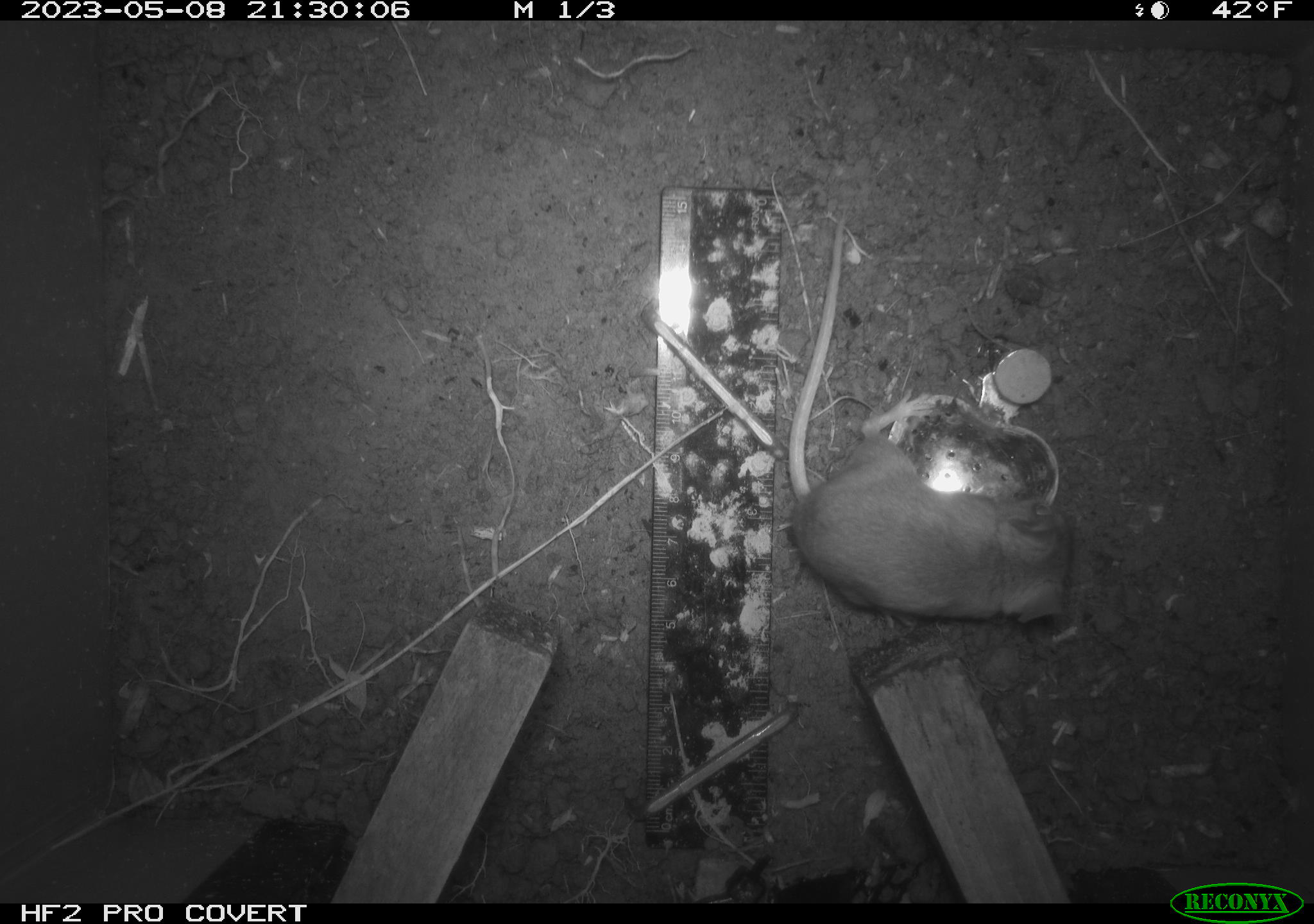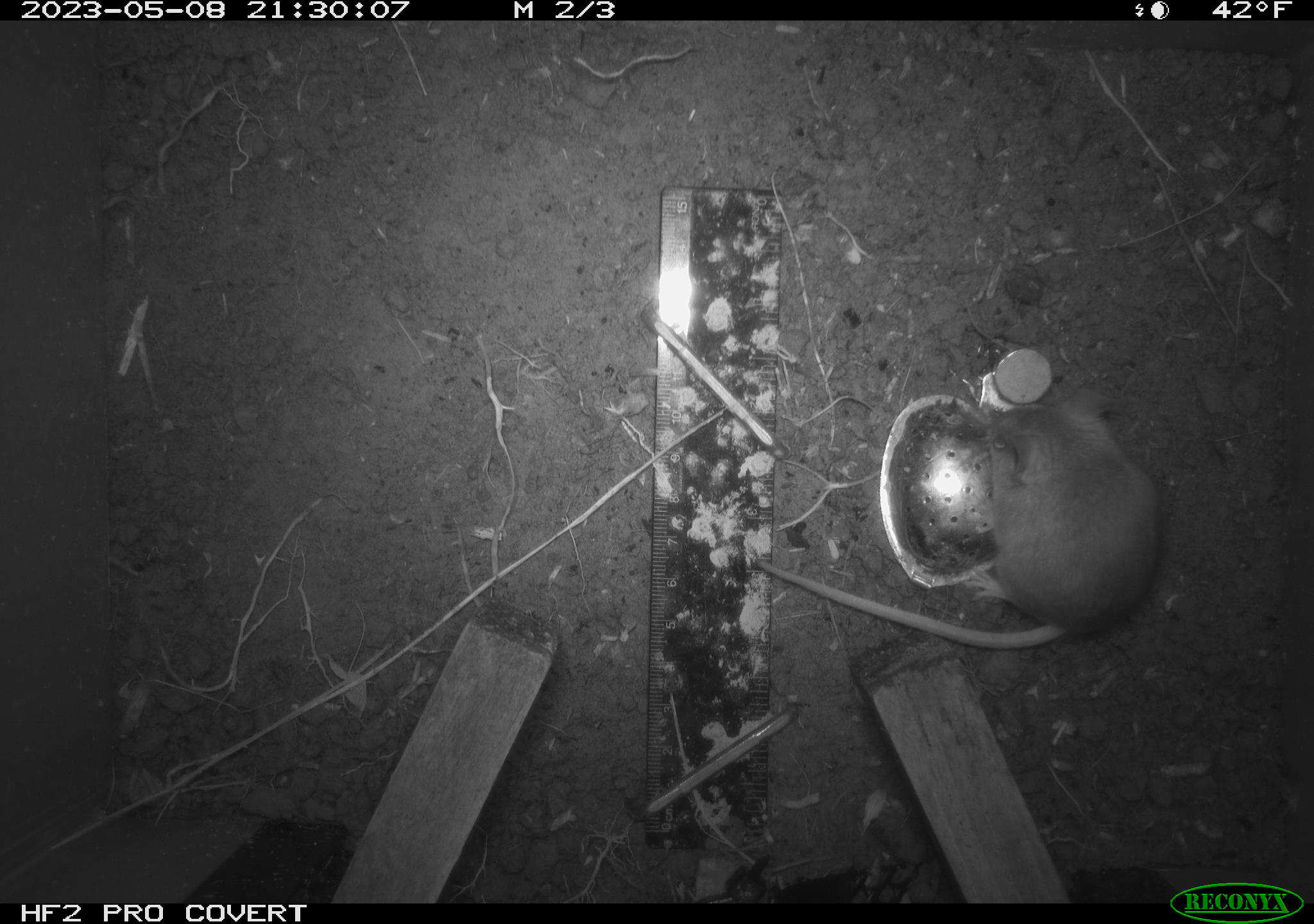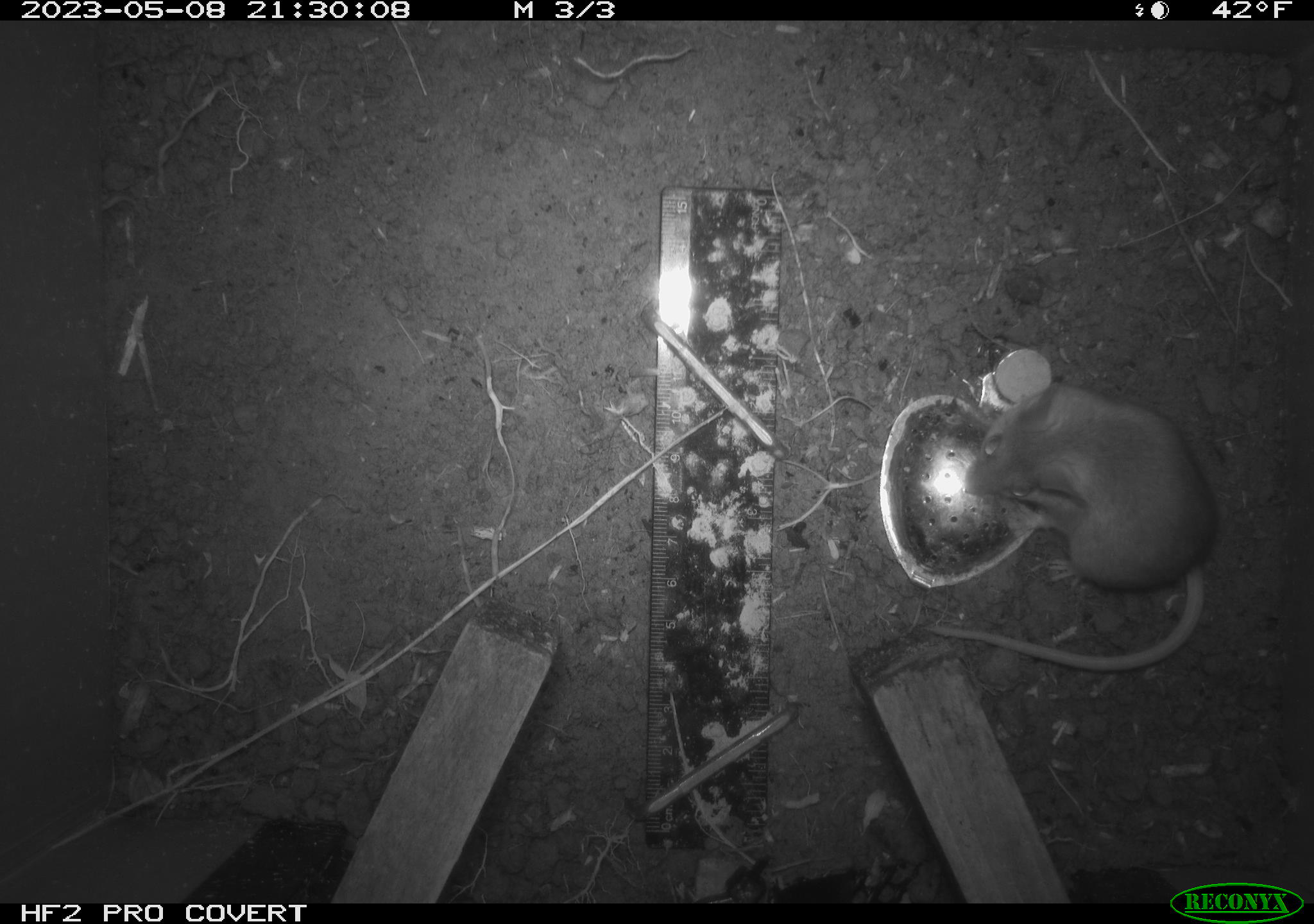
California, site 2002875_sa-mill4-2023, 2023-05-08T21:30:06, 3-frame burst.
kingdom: Animalia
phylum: Chordata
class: Mammalia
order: Rodentia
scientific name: Rodentia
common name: mouse species